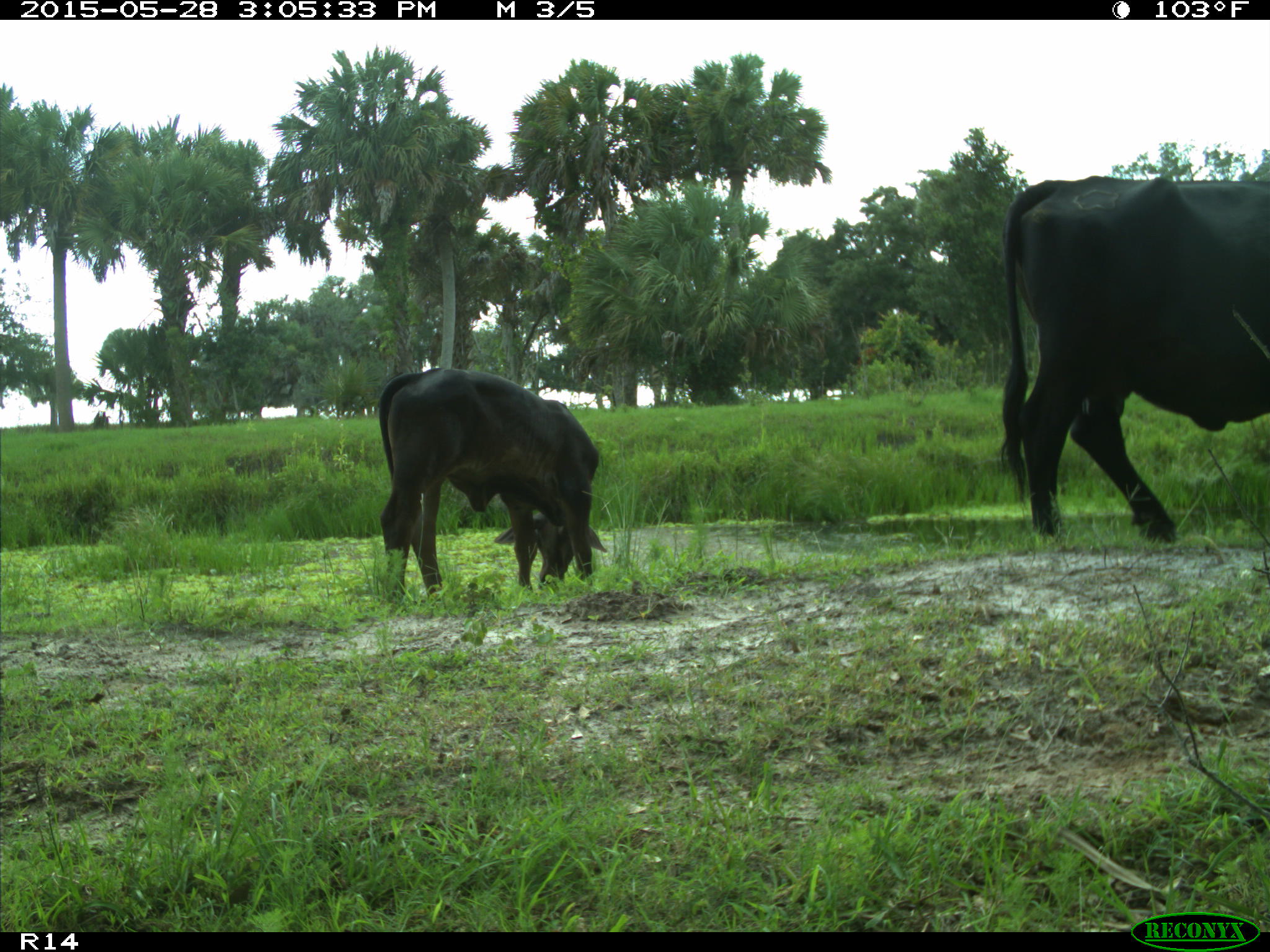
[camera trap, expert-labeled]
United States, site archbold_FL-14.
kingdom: Animalia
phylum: Chordata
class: Mammalia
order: Artiodactyla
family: Bovidae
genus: Bos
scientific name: Bos taurus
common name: domestic cow